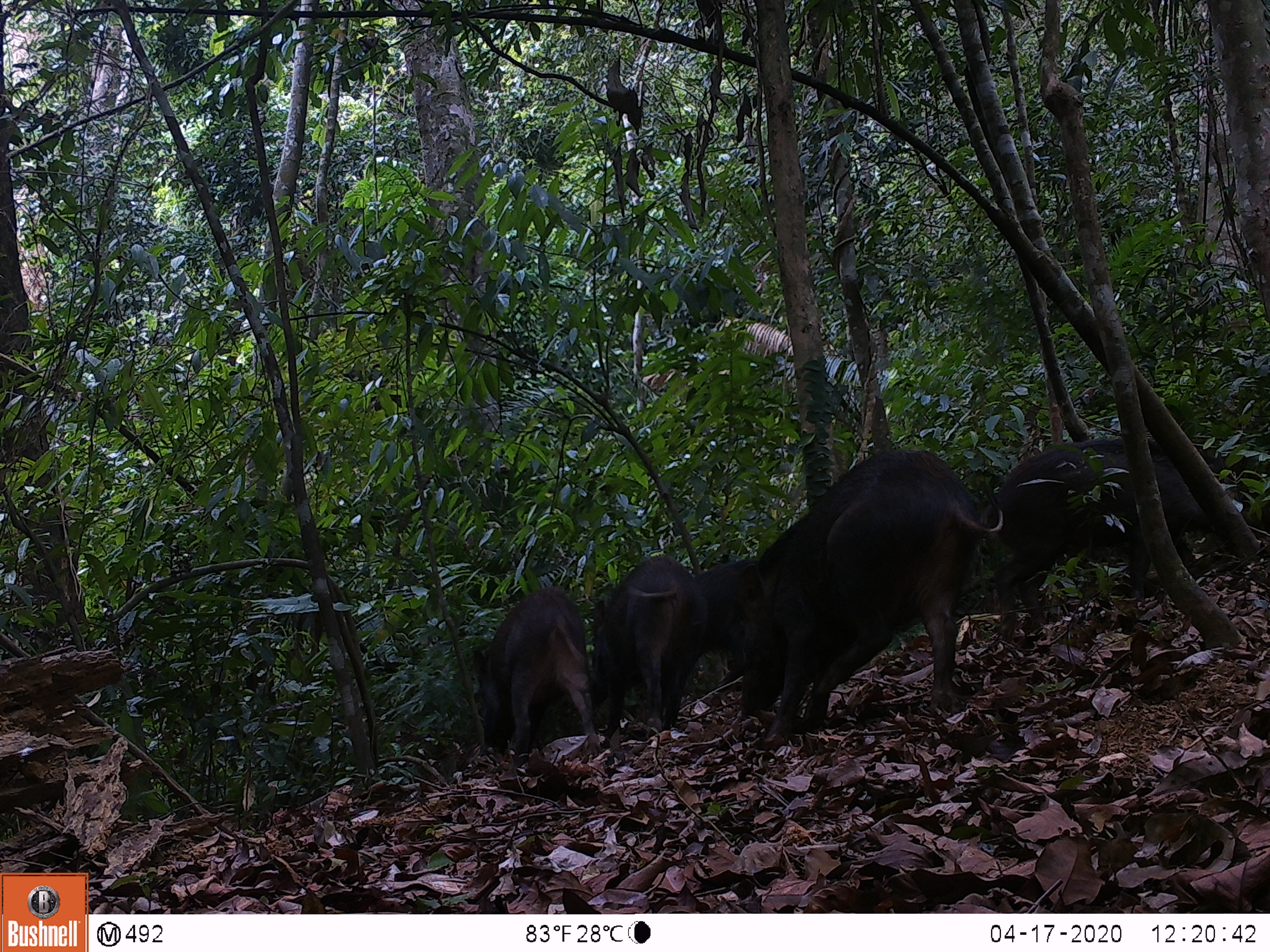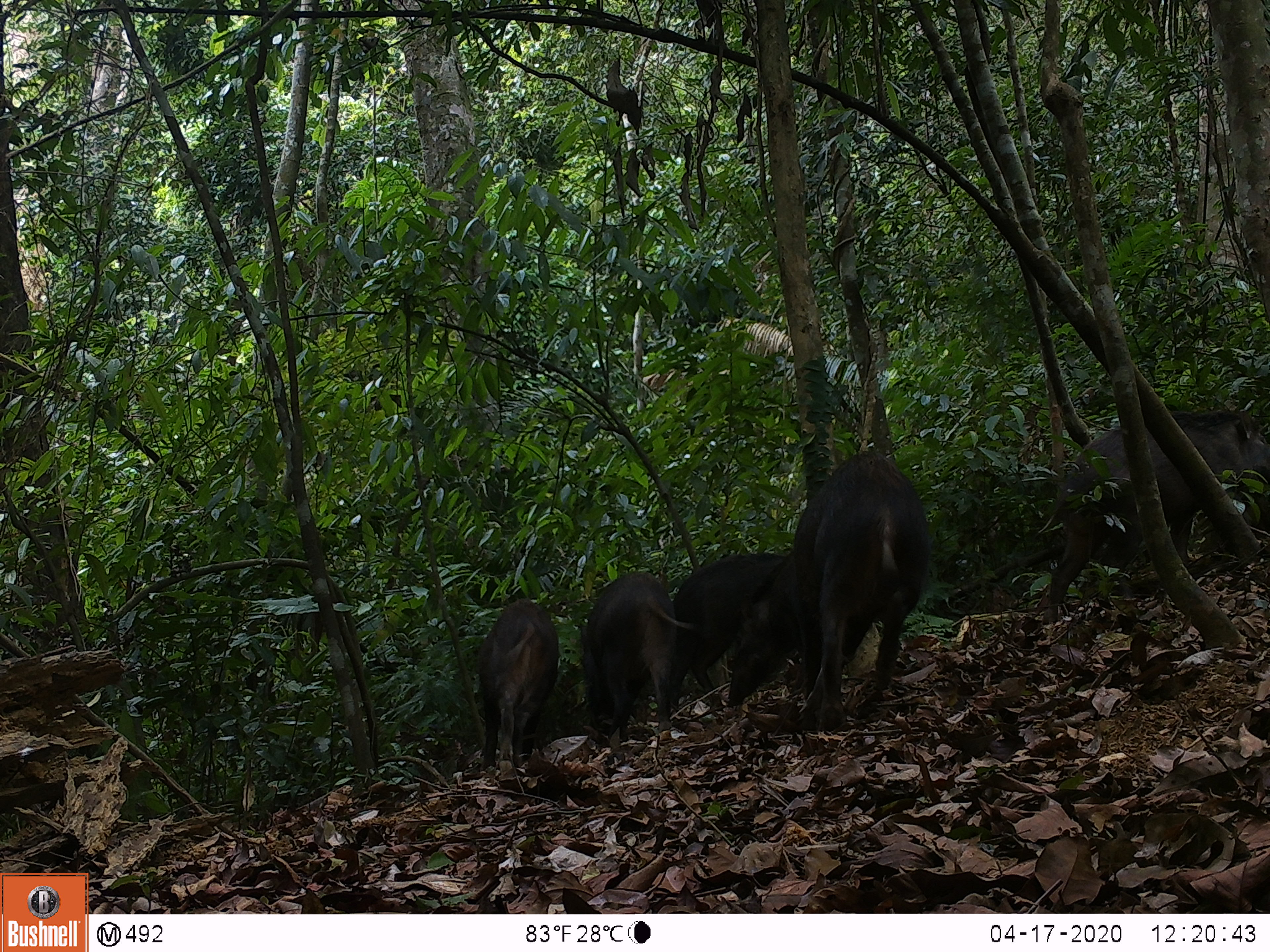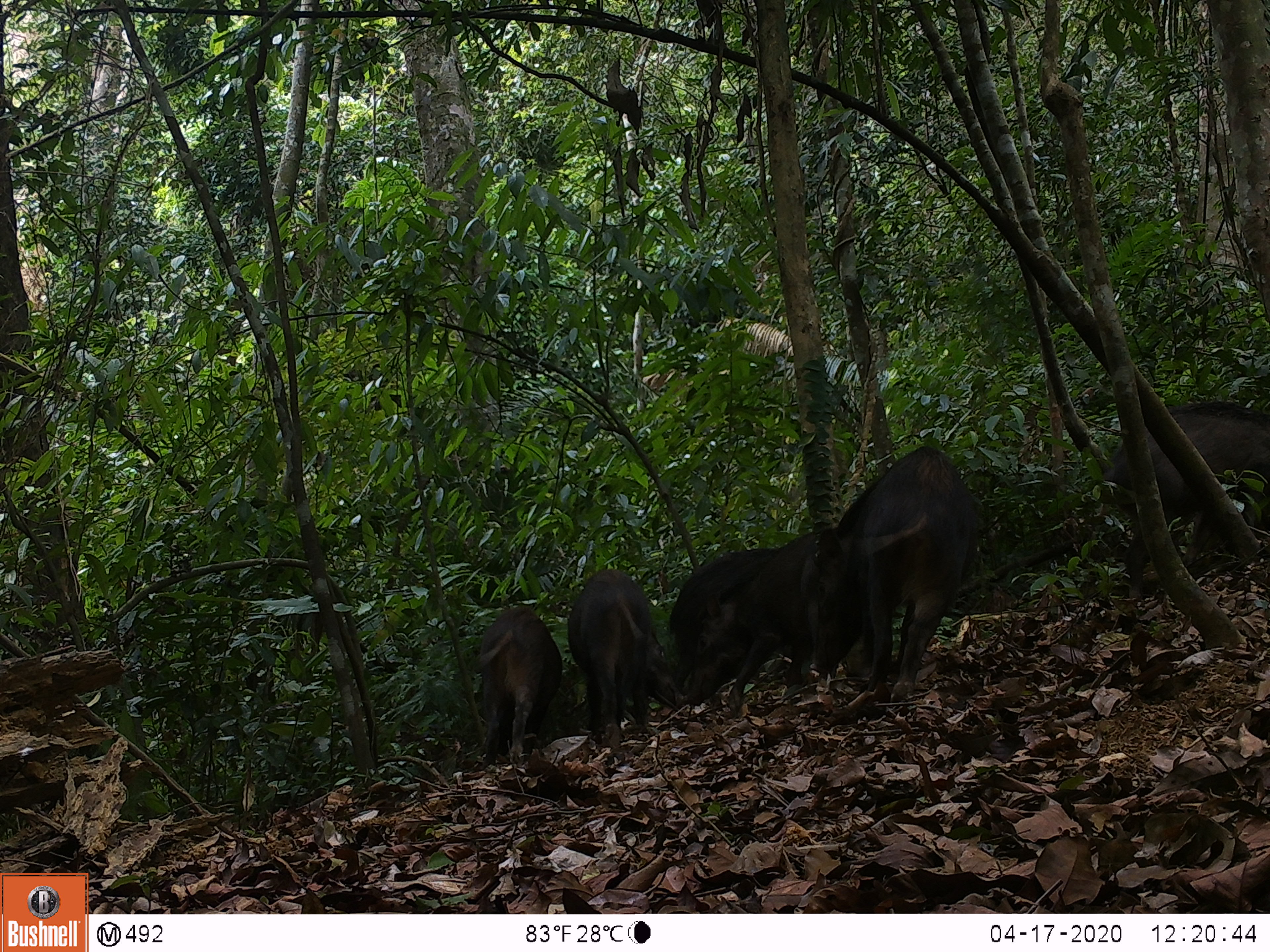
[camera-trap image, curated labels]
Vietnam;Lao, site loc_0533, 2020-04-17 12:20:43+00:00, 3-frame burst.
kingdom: Animalia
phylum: Chordata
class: Mammalia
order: Artiodactyla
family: Suidae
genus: Sus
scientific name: Sus scrofa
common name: eurasian wild pig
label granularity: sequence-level